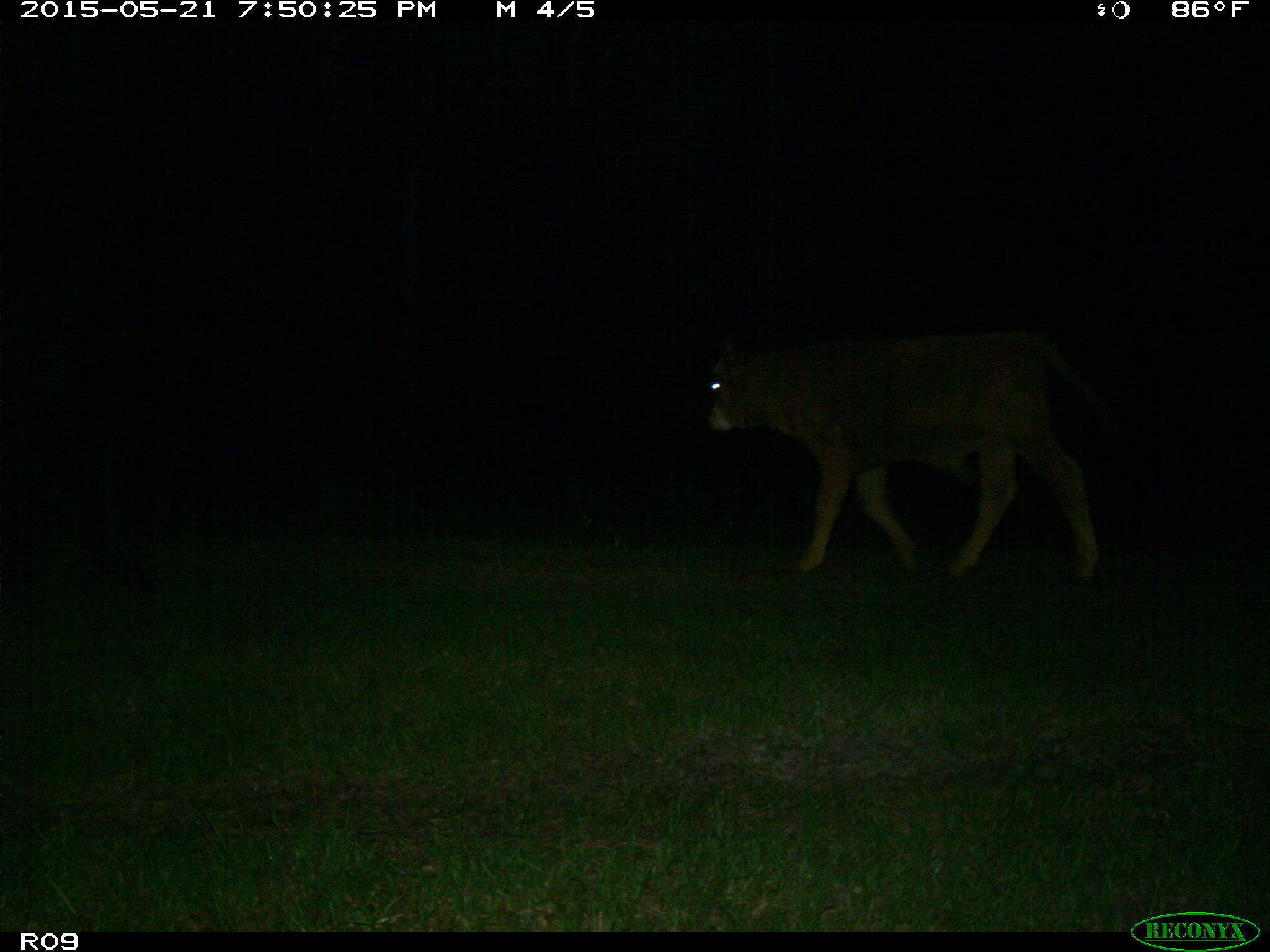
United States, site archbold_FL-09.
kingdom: Animalia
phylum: Chordata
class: Mammalia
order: Artiodactyla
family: Bovidae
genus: Bos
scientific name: Bos taurus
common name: domestic cow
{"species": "Bos taurus (domestic cow)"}